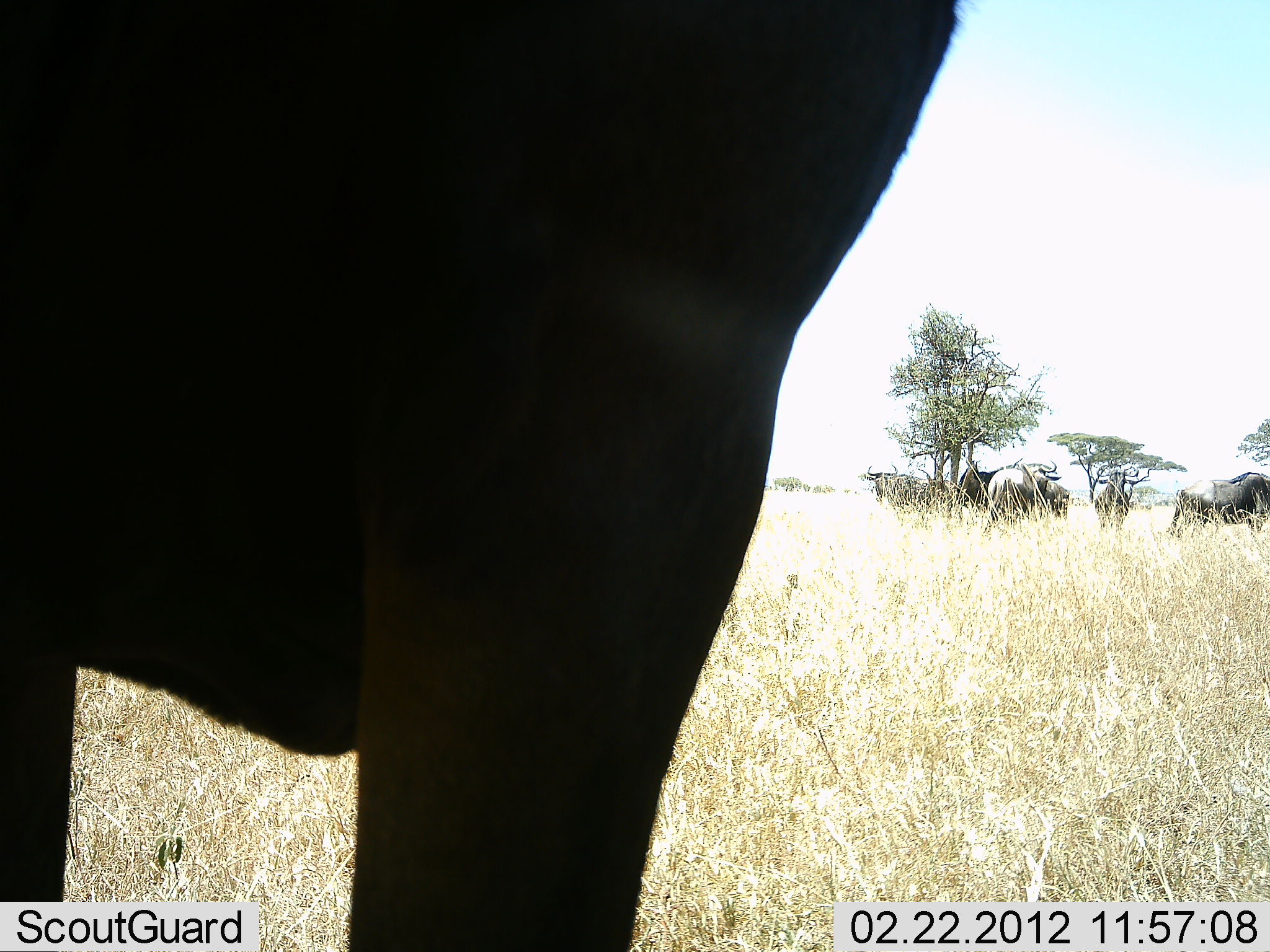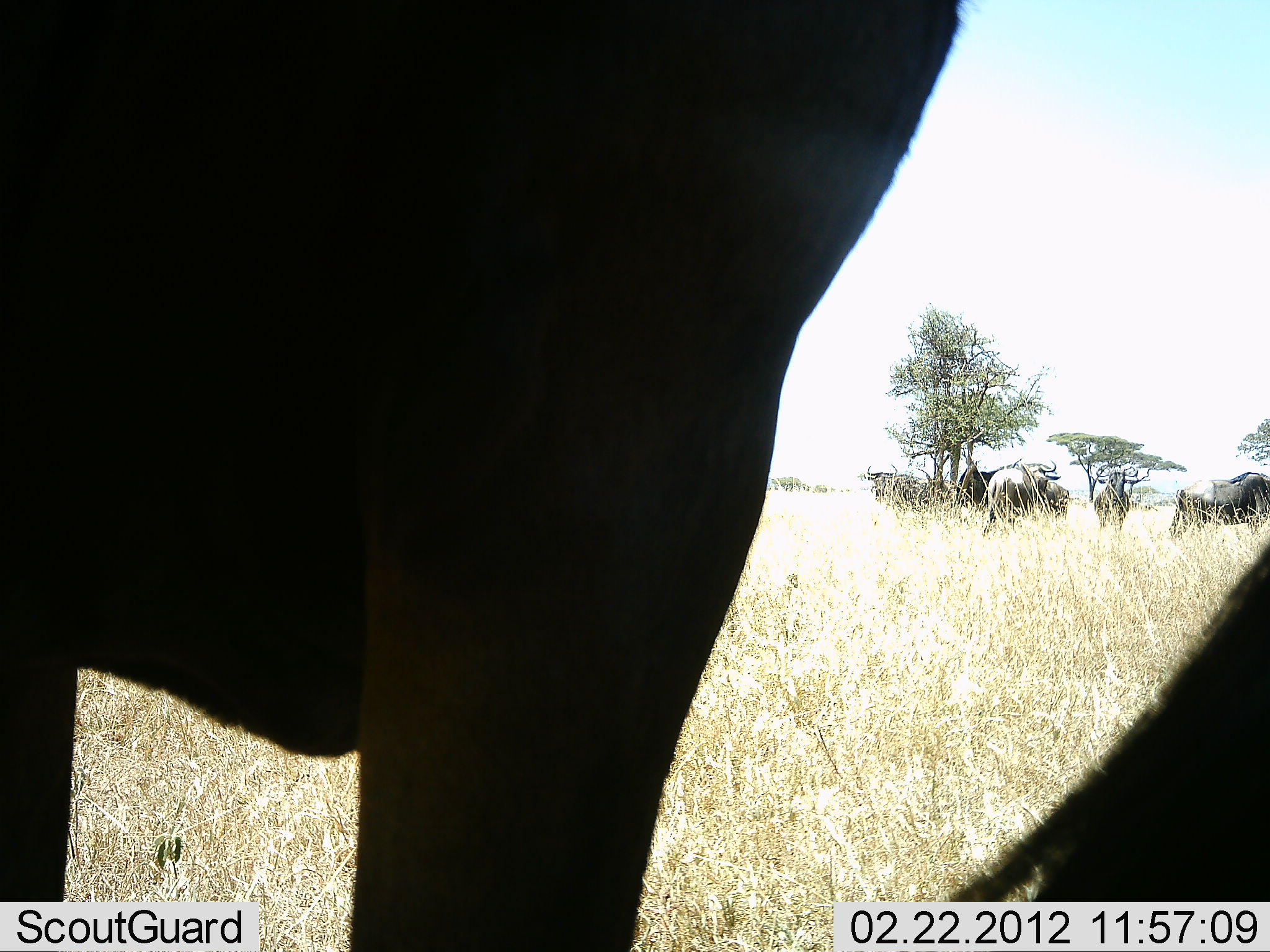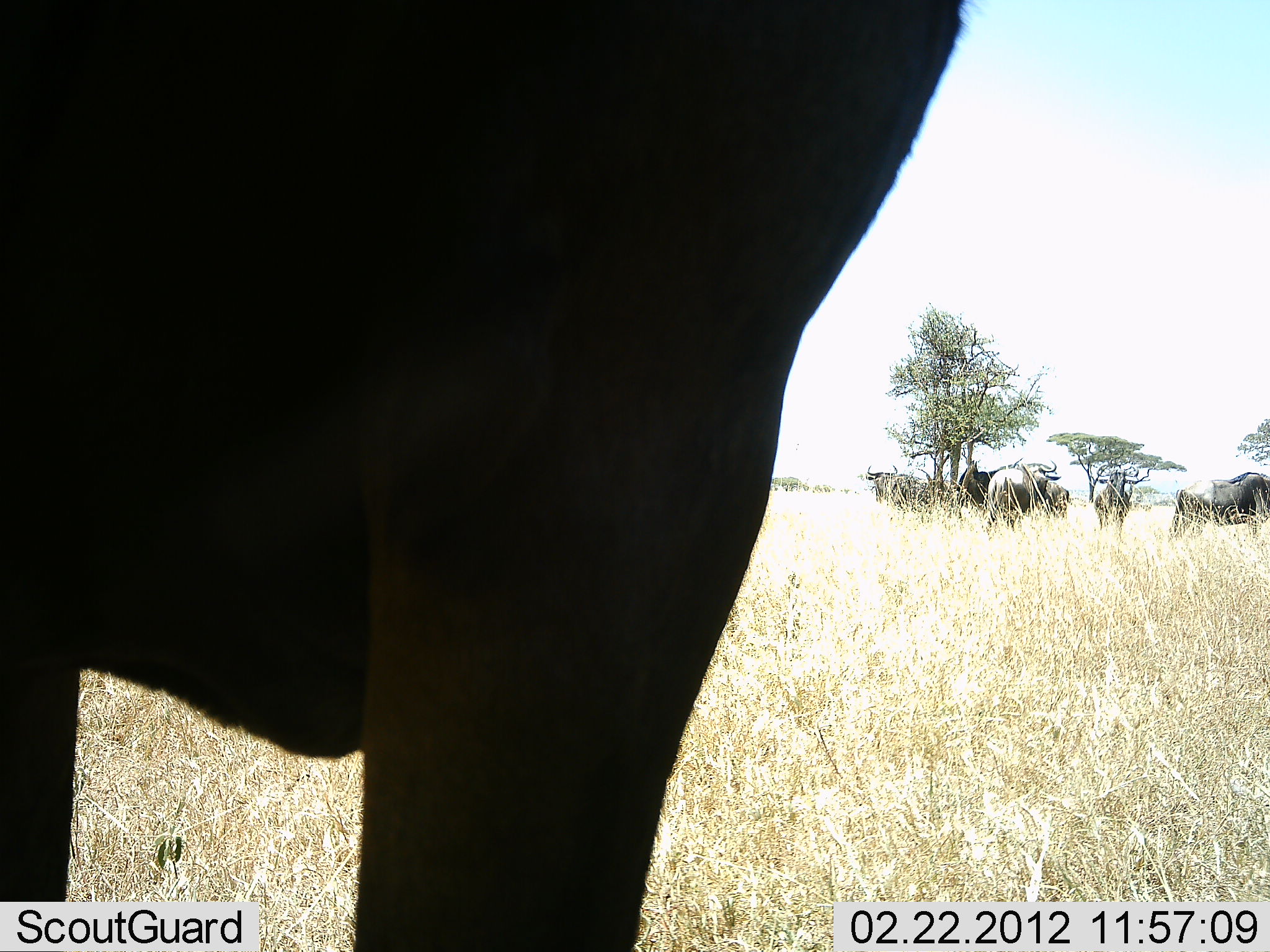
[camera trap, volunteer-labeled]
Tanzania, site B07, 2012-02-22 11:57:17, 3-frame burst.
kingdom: Animalia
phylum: Chordata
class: Mammalia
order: Artiodactyla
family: Bovidae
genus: Connochaetes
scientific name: Connochaetes taurinus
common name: blue wildebeest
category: wildebeest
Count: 8.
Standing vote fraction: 94%.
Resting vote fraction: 22%.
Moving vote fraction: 0%.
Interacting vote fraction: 0%.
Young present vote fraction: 0%.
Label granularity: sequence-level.